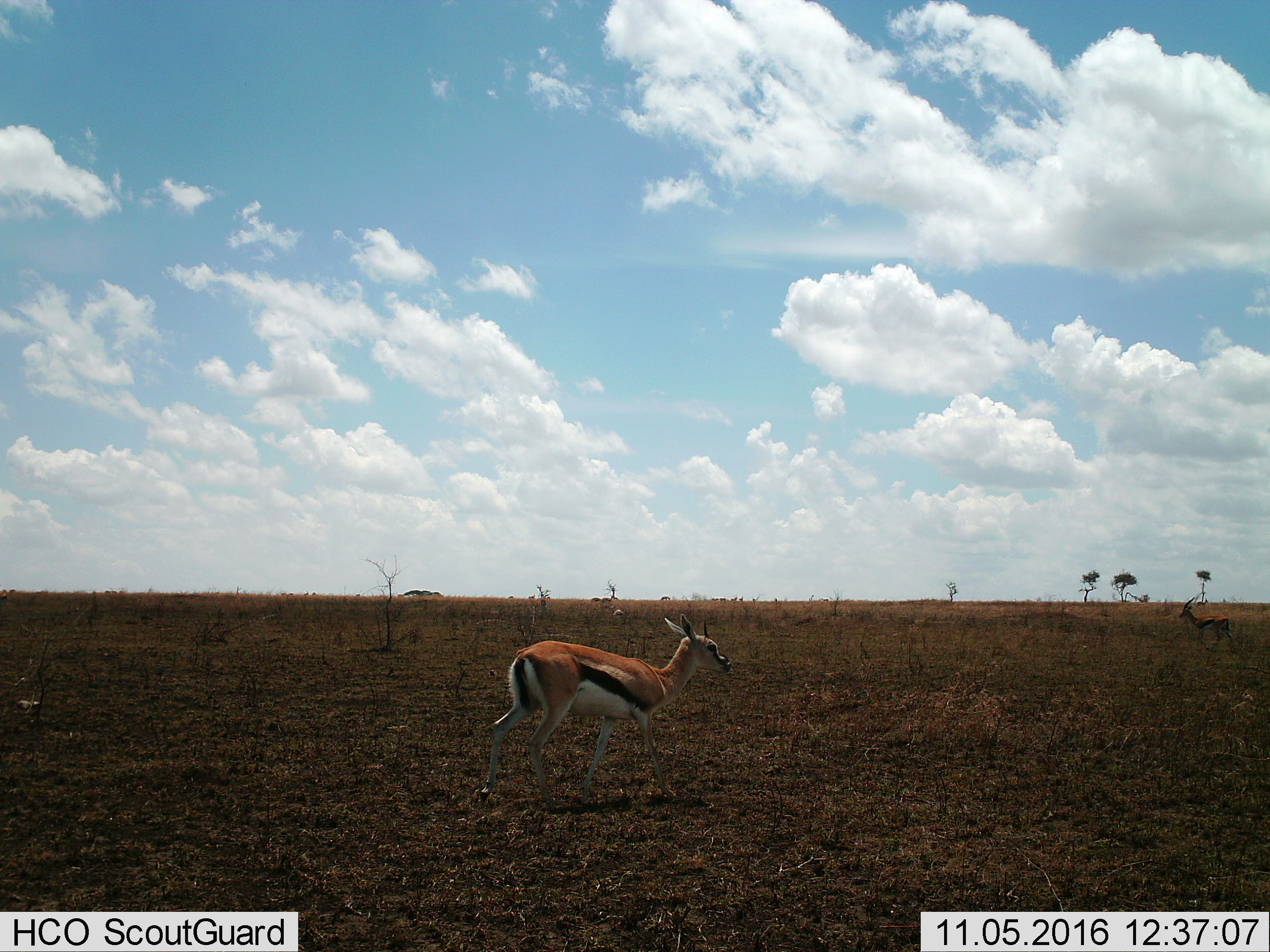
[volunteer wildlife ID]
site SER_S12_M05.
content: unidentified animal